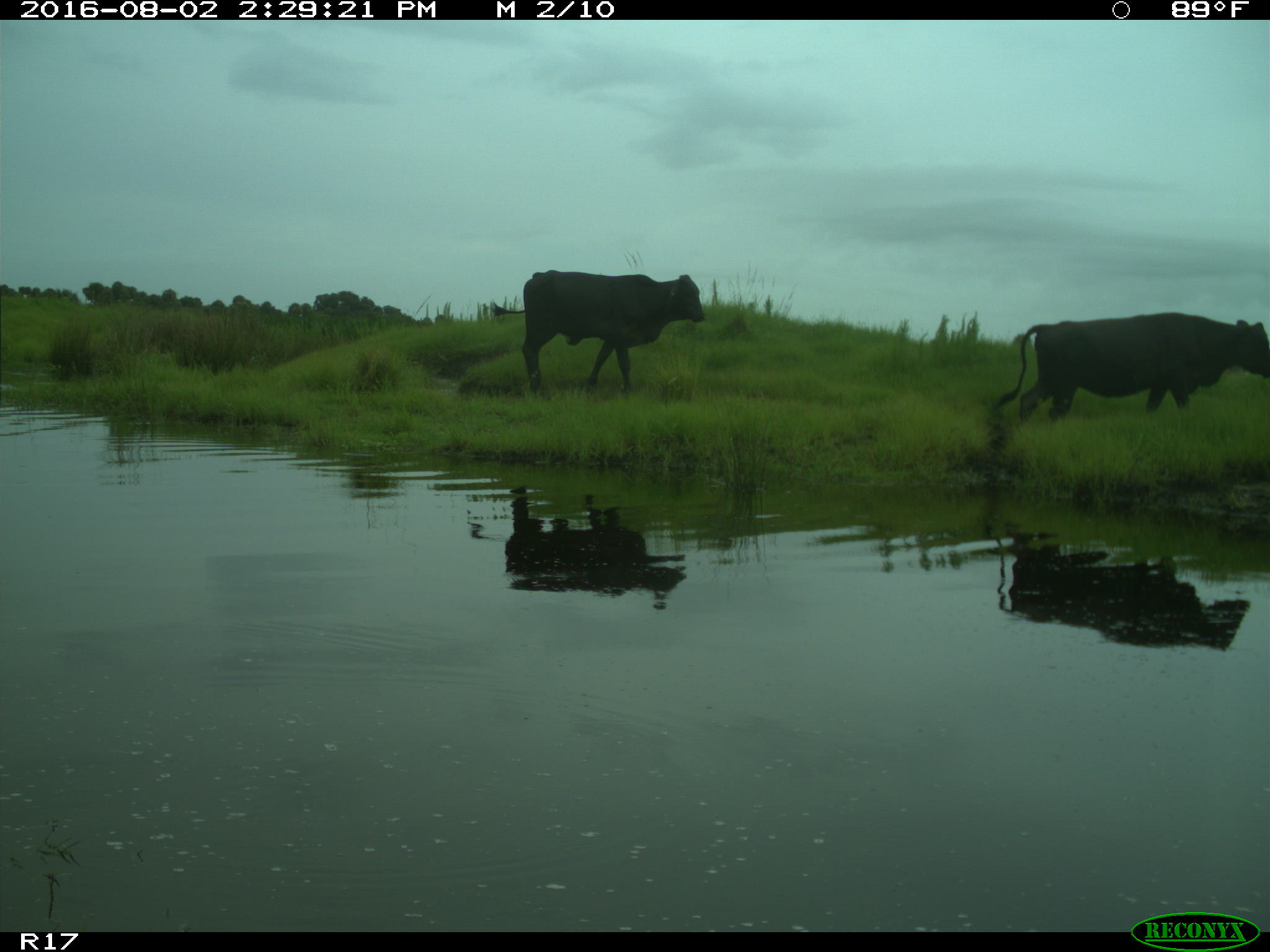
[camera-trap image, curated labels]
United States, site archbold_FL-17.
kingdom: Animalia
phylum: Chordata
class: Mammalia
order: Artiodactyla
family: Bovidae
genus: Bos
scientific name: Bos taurus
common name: domestic cow